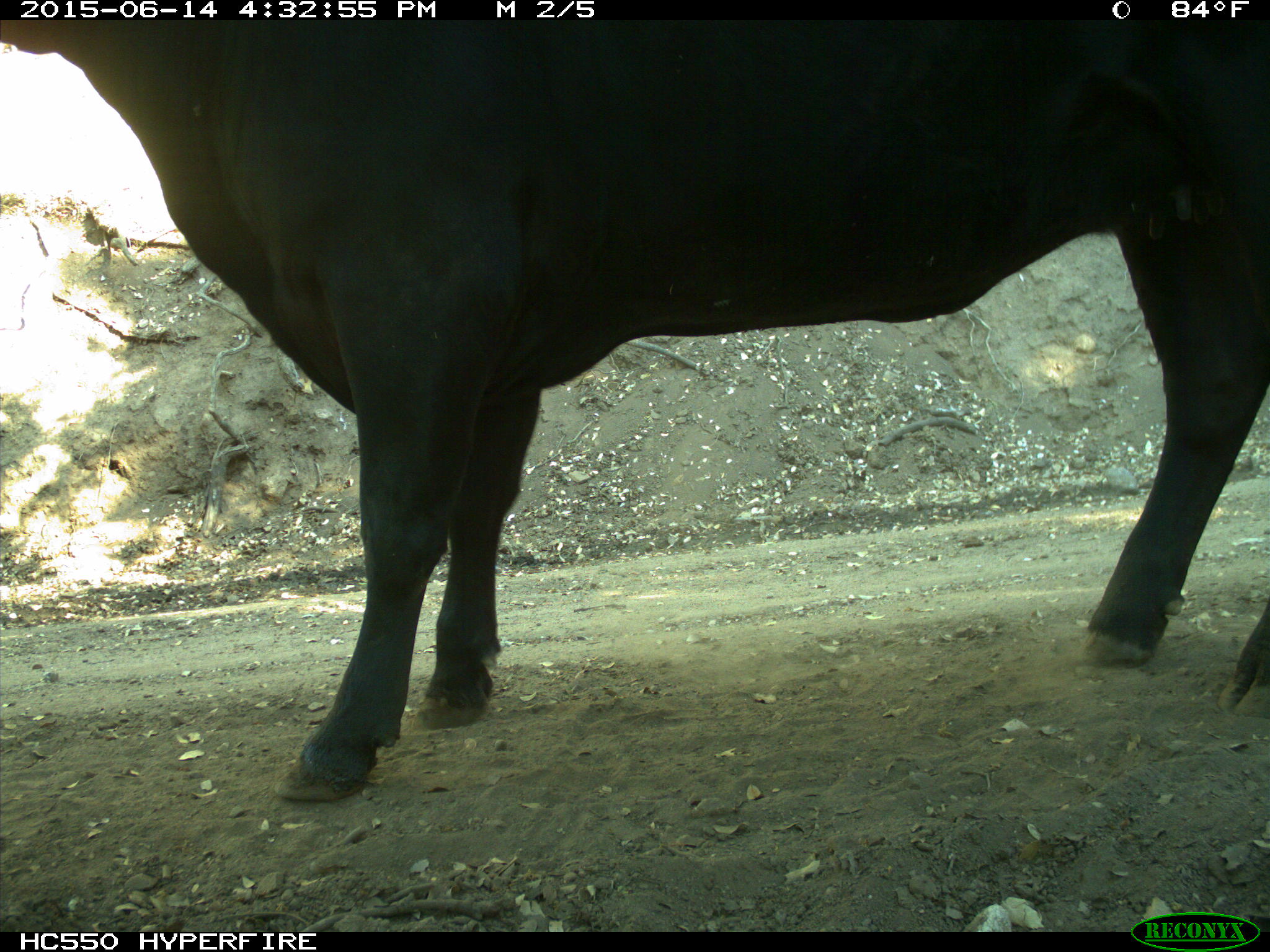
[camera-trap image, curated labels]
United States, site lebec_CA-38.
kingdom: Animalia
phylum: Chordata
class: Mammalia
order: Artiodactyla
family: Bovidae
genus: Bos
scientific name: Bos taurus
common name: domestic cow